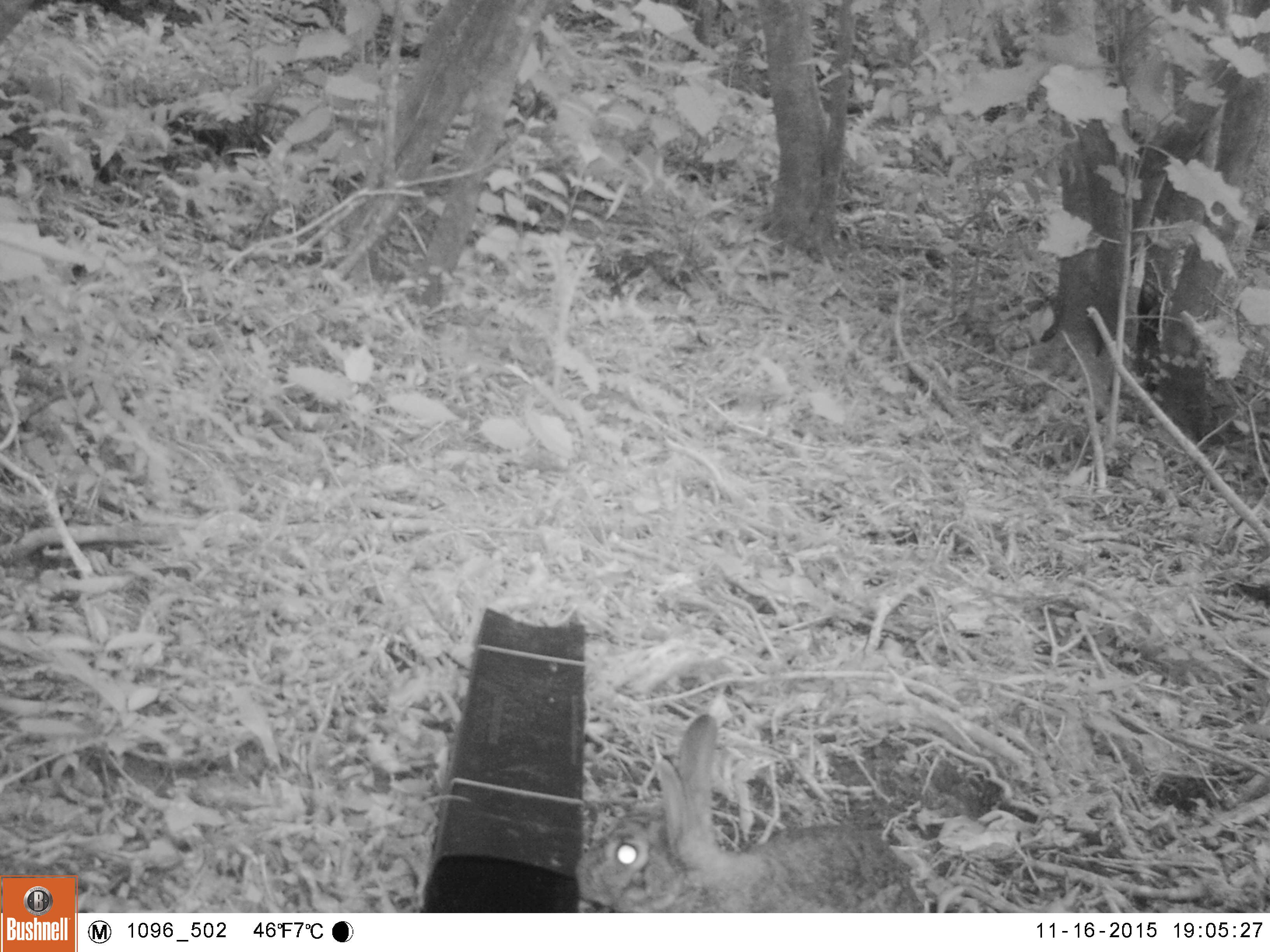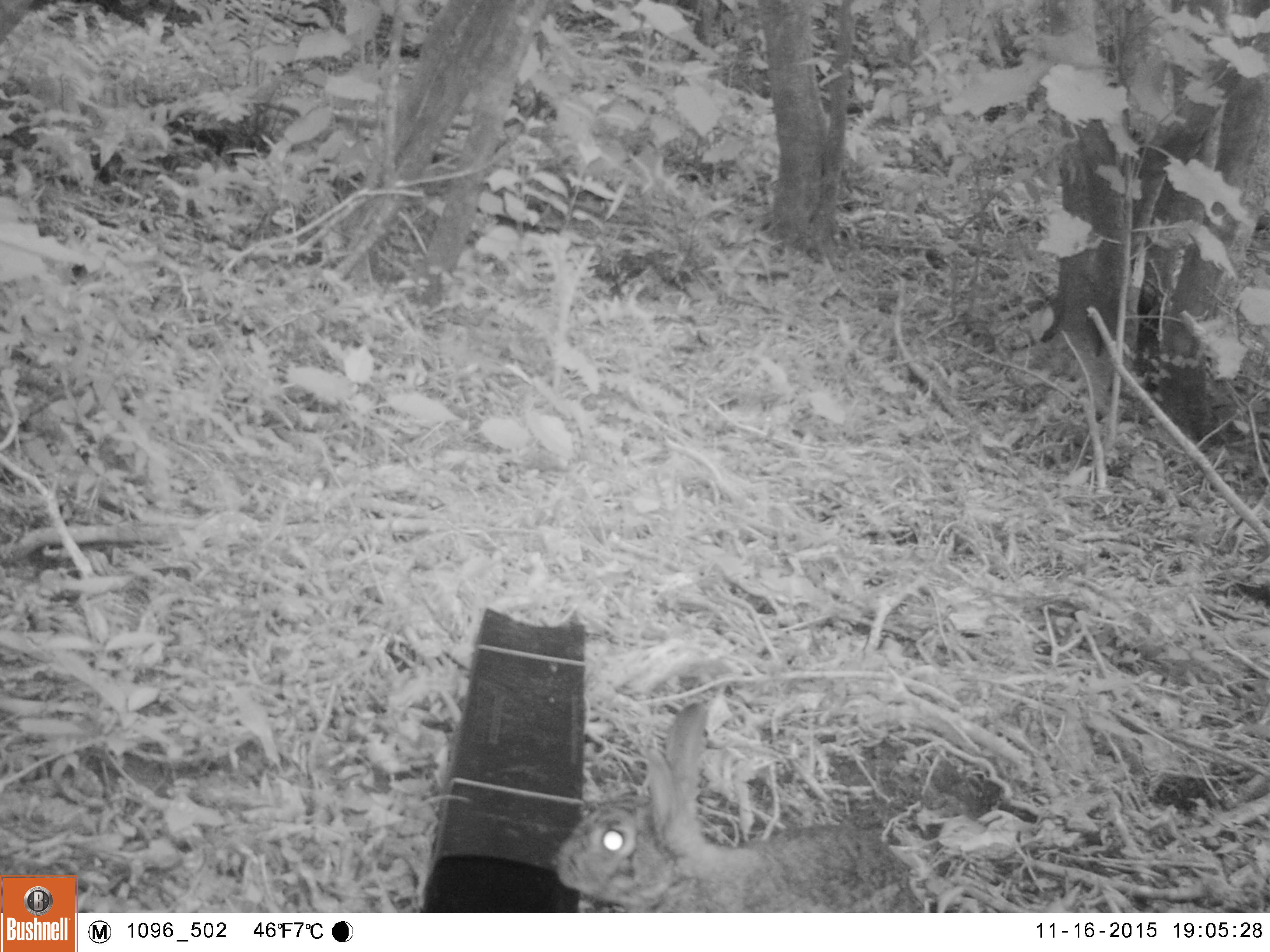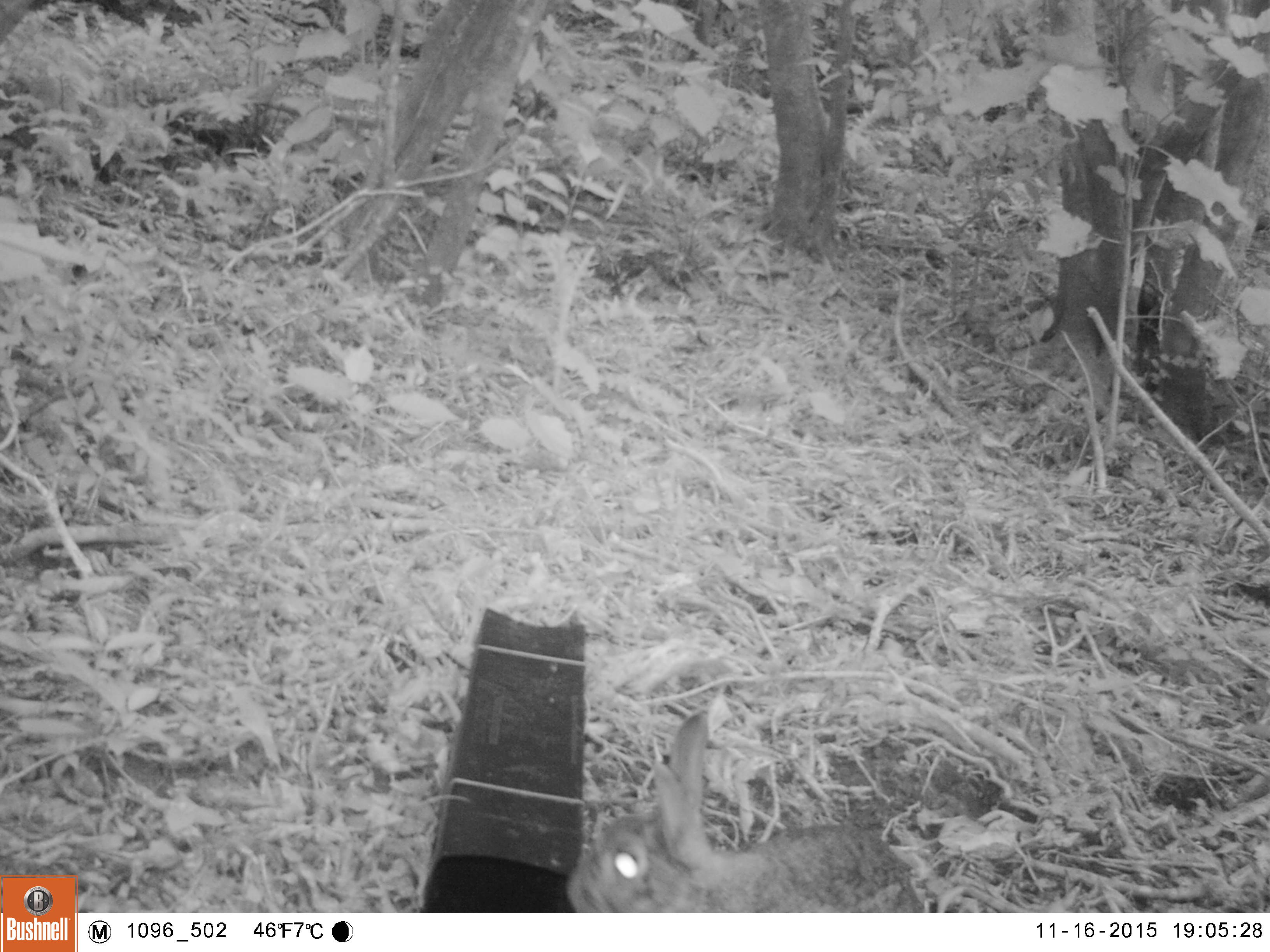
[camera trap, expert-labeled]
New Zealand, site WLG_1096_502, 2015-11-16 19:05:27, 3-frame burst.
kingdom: Animalia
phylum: Chordata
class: Mammalia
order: Lagomorpha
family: Leporidae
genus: Oryctolagus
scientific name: Oryctolagus cuniculus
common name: european rabbit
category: rabbit